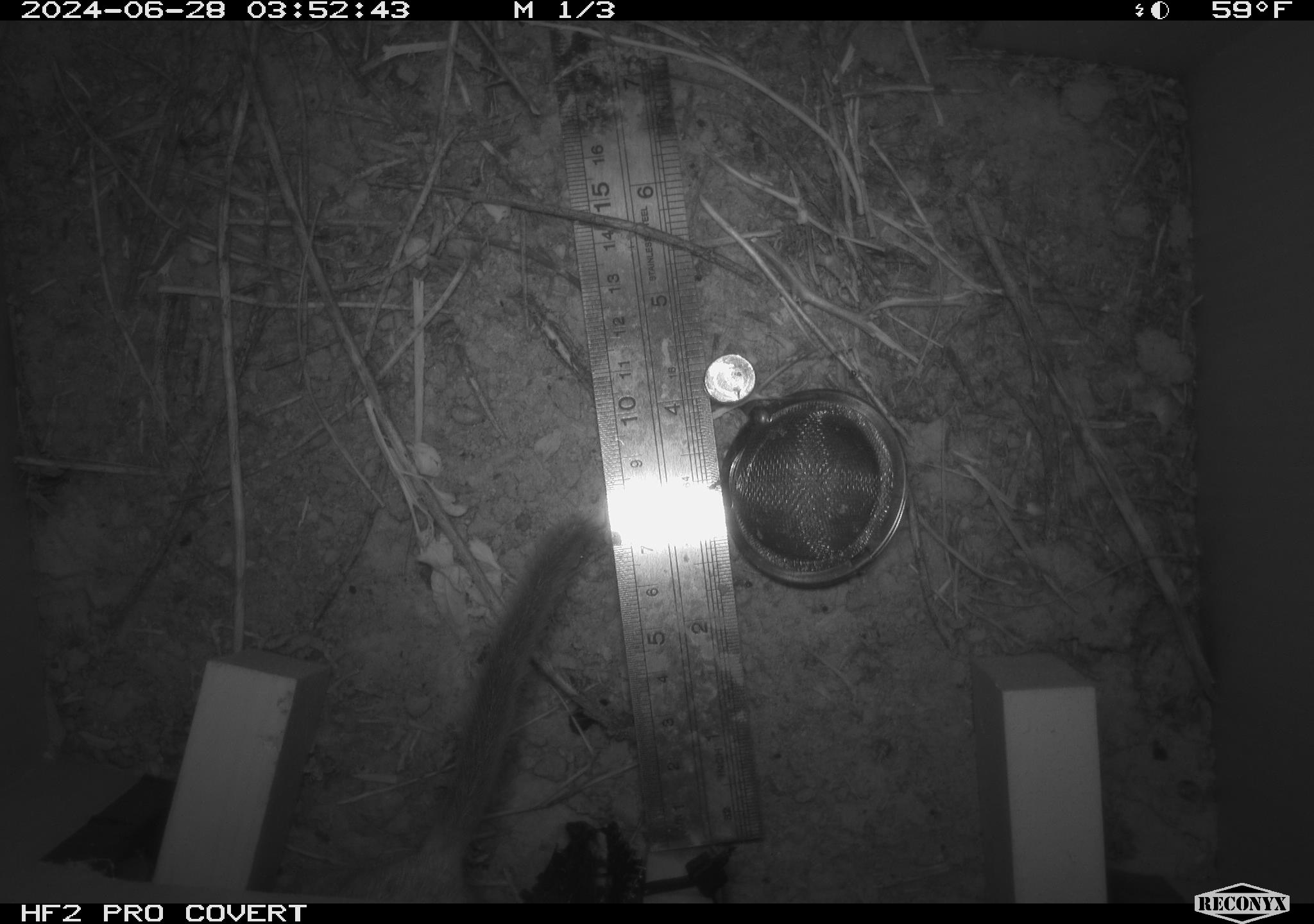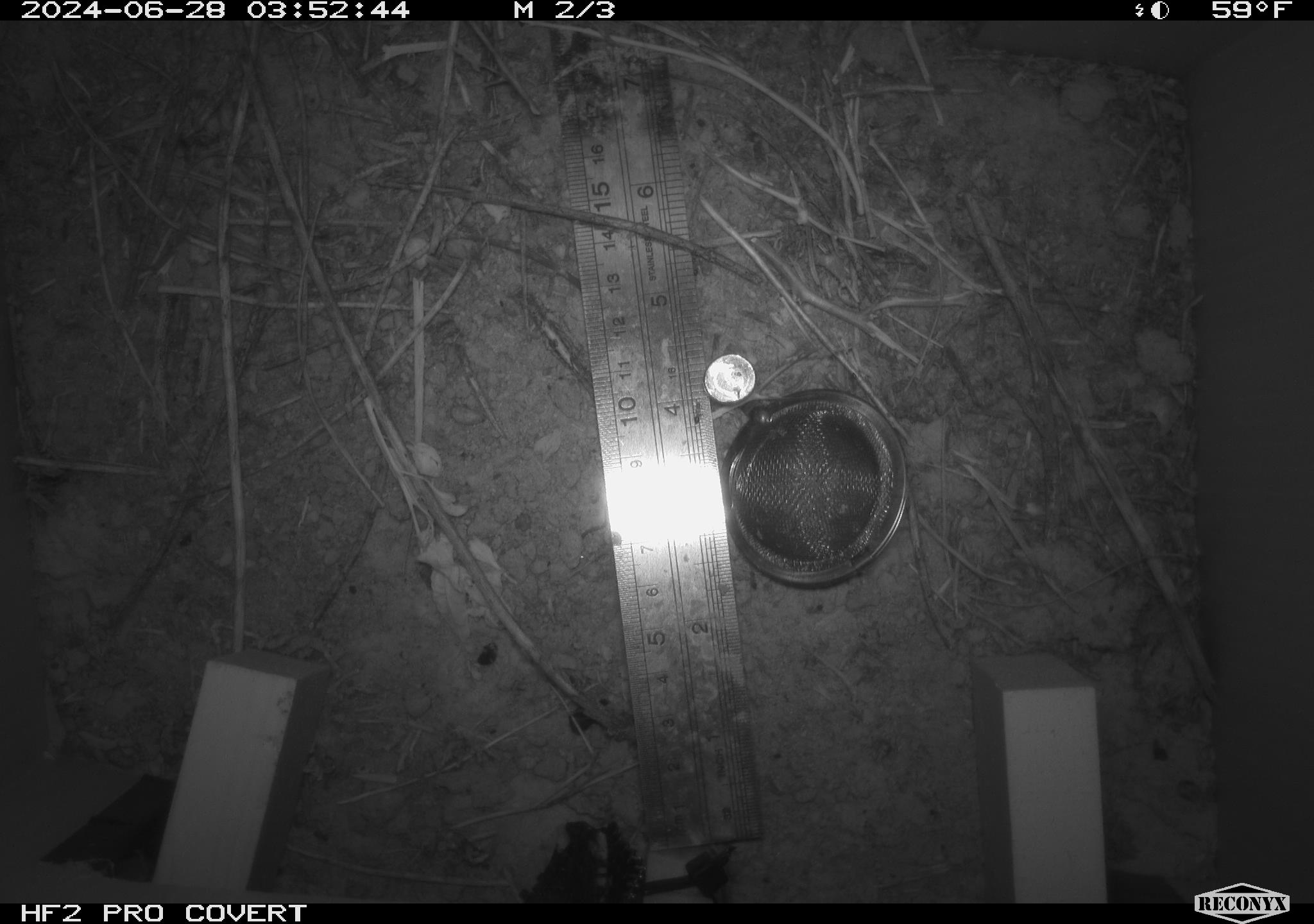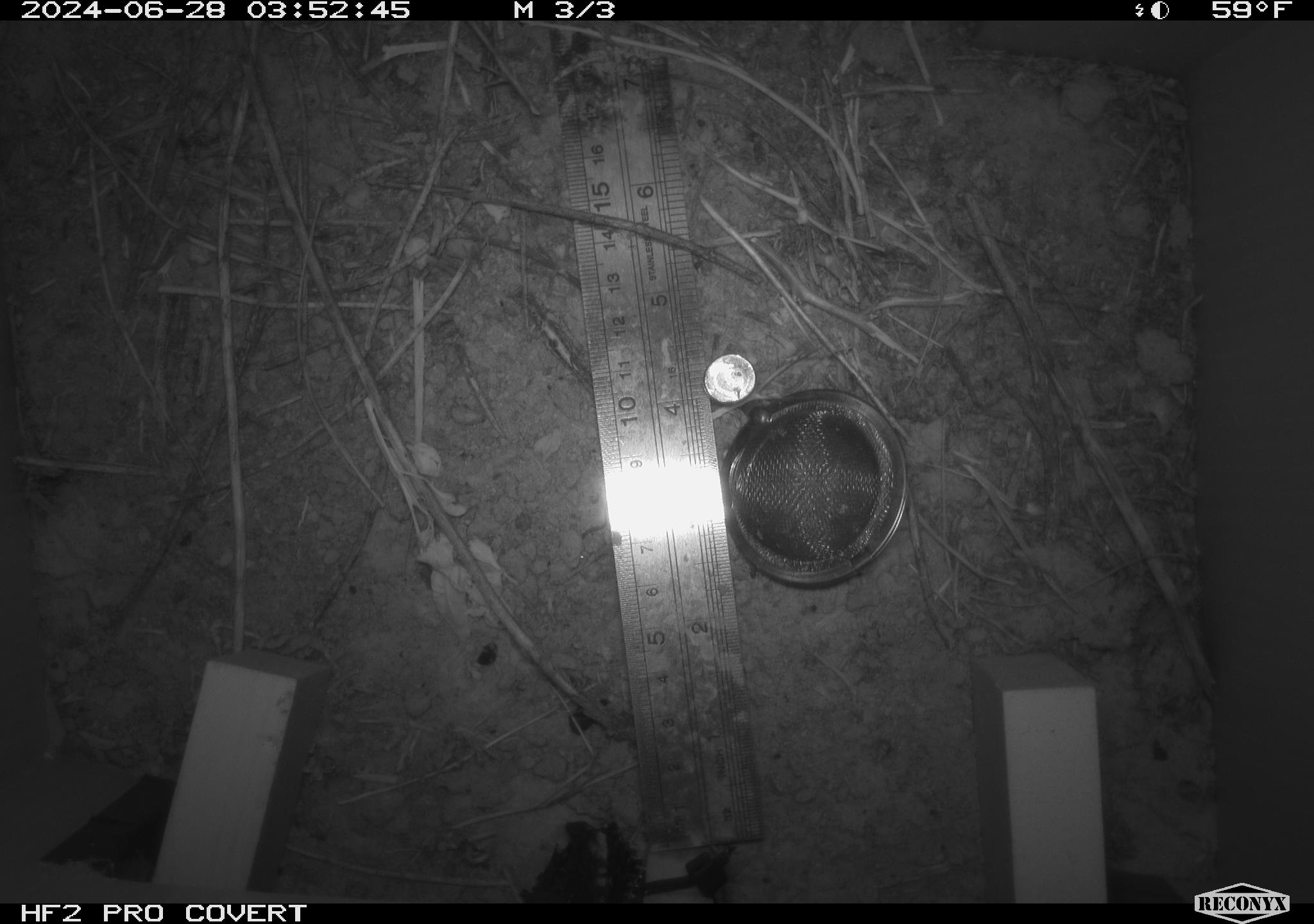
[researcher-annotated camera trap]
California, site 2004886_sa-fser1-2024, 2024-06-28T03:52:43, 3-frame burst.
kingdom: Animalia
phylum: Chordata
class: Mammalia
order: Rodentia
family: Cricetidae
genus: Neotoma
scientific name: Neotoma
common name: pack rat or woodrat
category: neotoma species